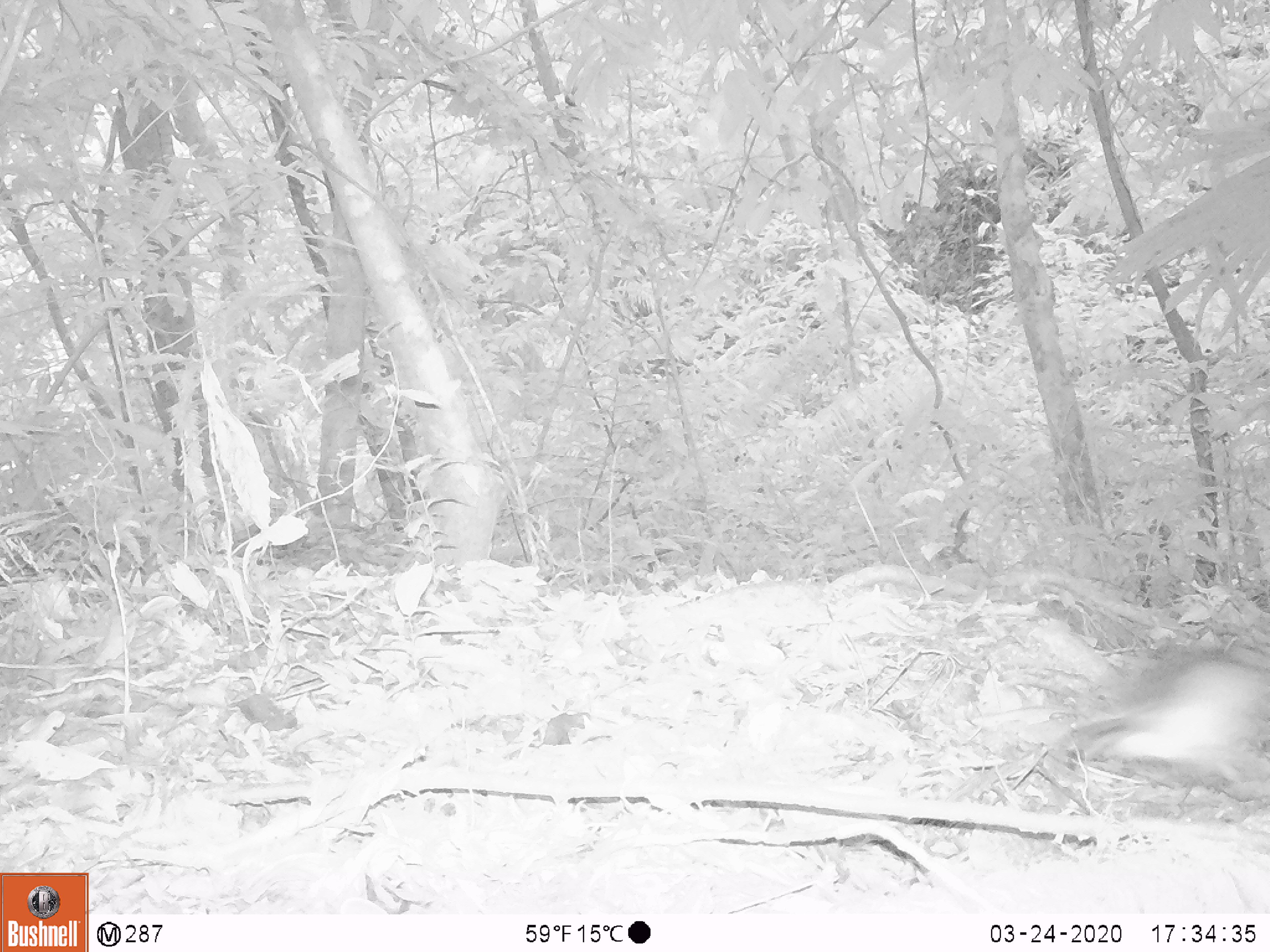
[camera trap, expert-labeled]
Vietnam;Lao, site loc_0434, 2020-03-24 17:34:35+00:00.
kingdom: Animalia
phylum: Chordata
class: Aves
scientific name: Aves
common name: bird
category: unidentified bird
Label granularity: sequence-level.